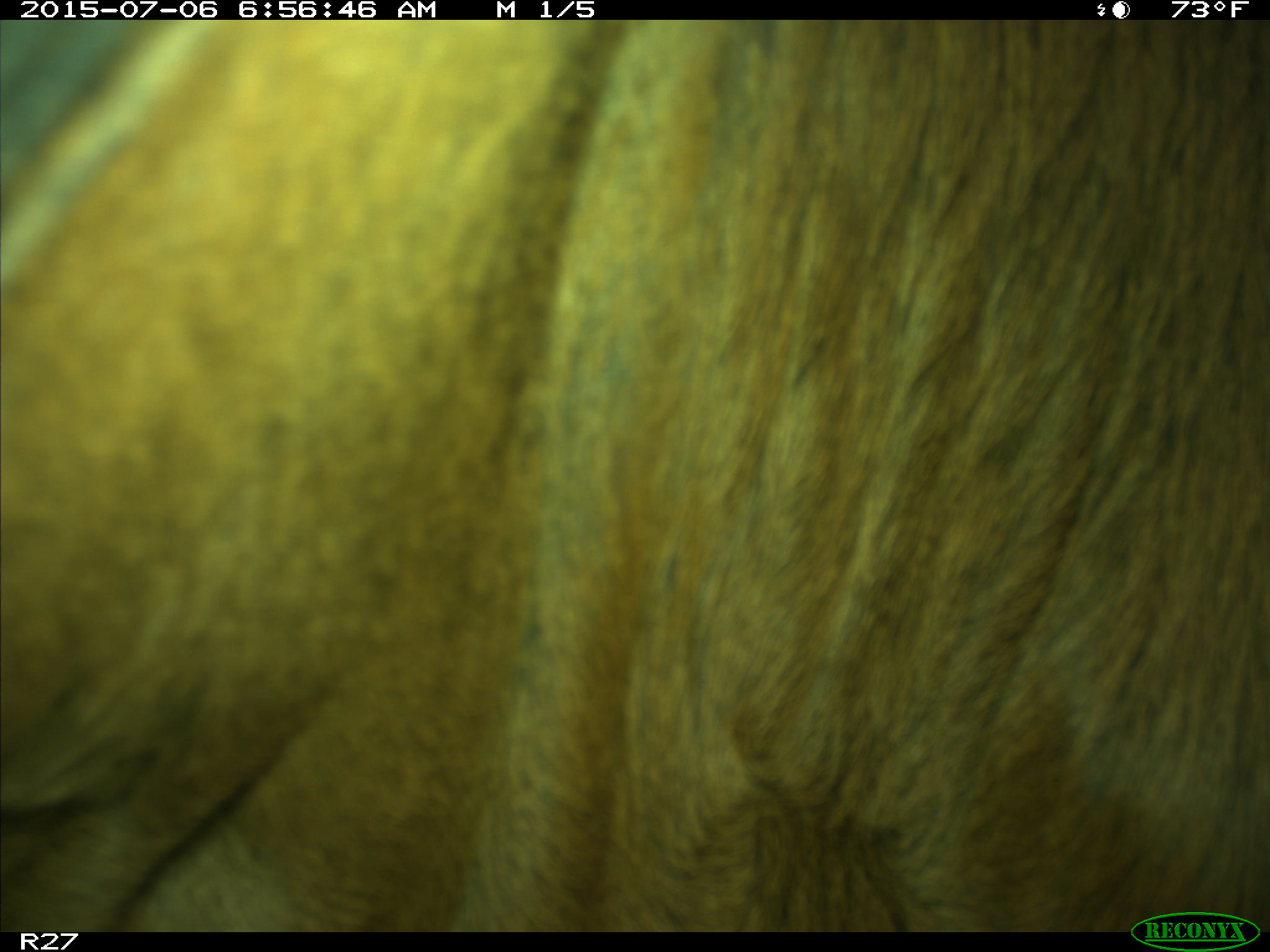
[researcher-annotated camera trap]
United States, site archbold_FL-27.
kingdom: Animalia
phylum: Chordata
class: Mammalia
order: Artiodactyla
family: Bovidae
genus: Bos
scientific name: Bos taurus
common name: domestic cow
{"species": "Bos taurus (domestic cow)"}